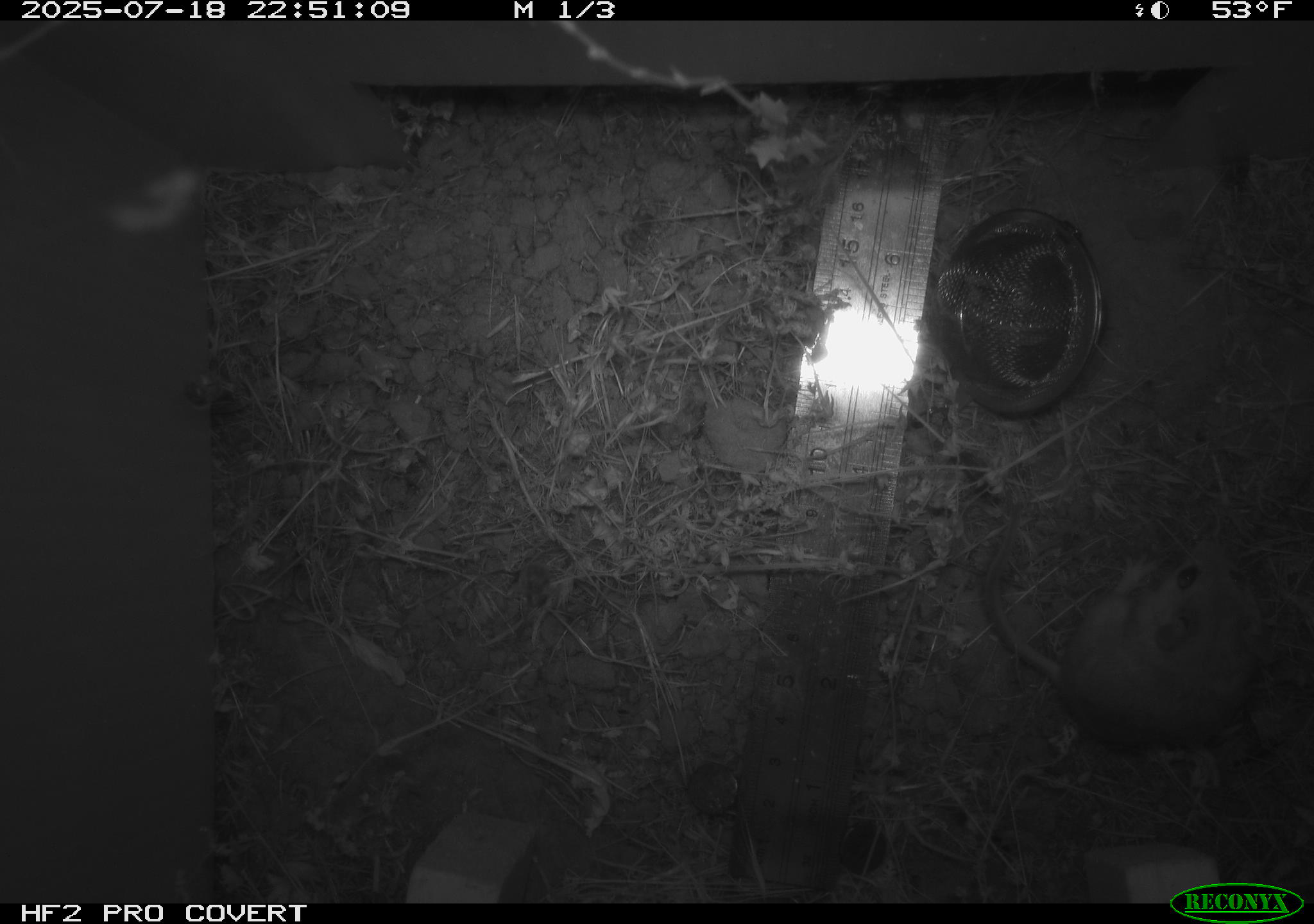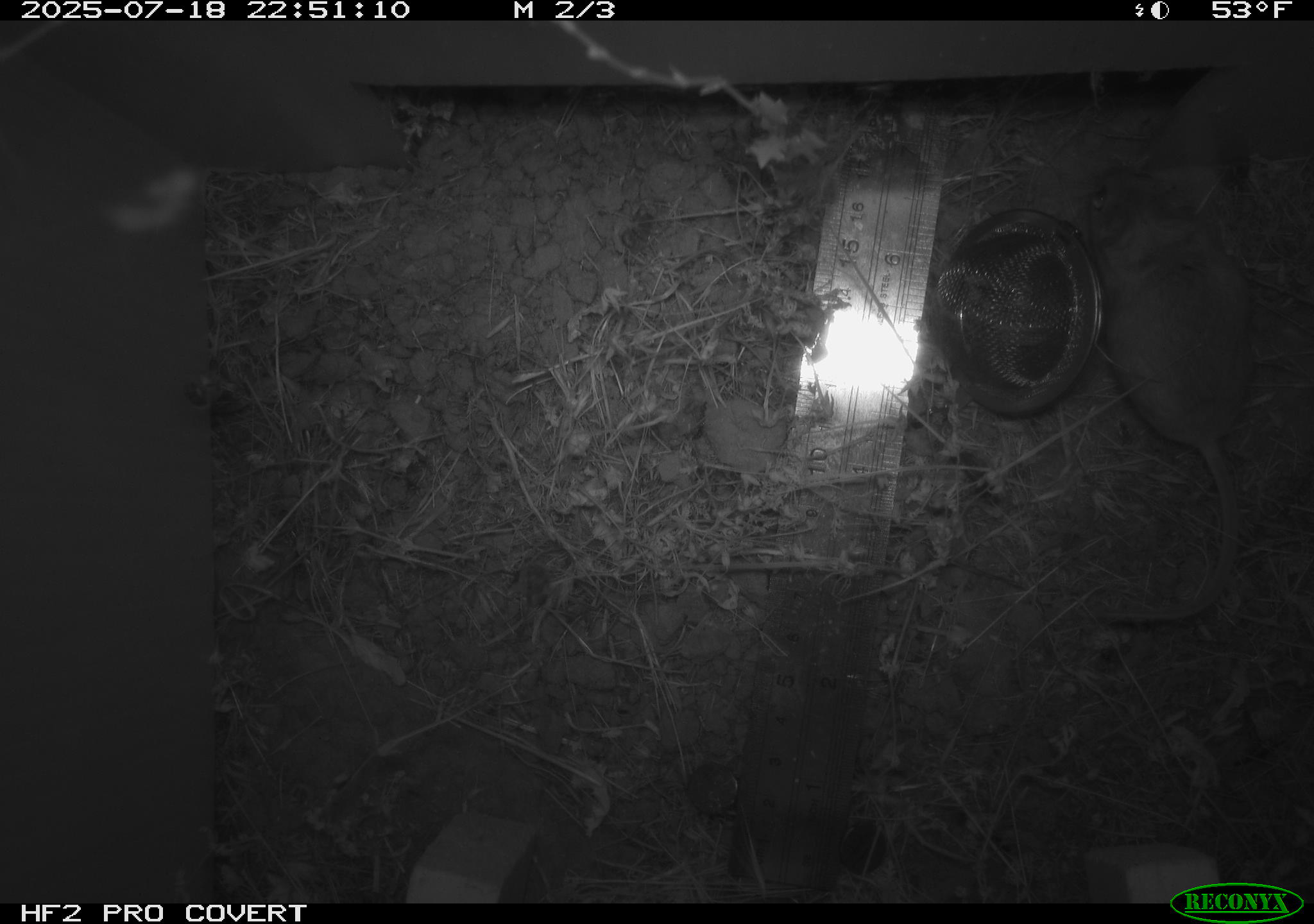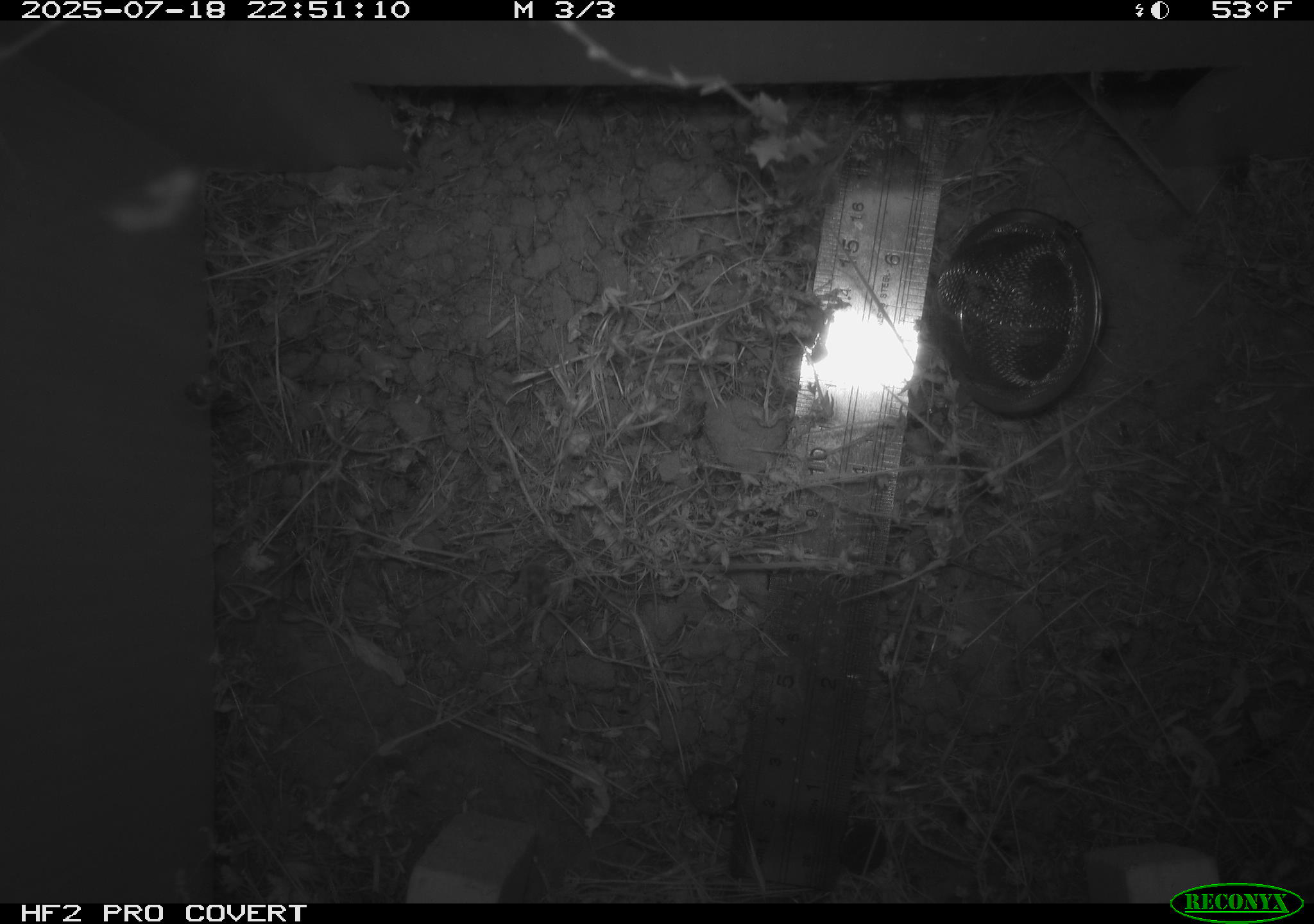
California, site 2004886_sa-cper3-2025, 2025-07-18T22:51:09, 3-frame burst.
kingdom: Animalia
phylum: Chordata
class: Mammalia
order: Rodentia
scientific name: Rodentia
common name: rodent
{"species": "rodent (Rodentia)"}